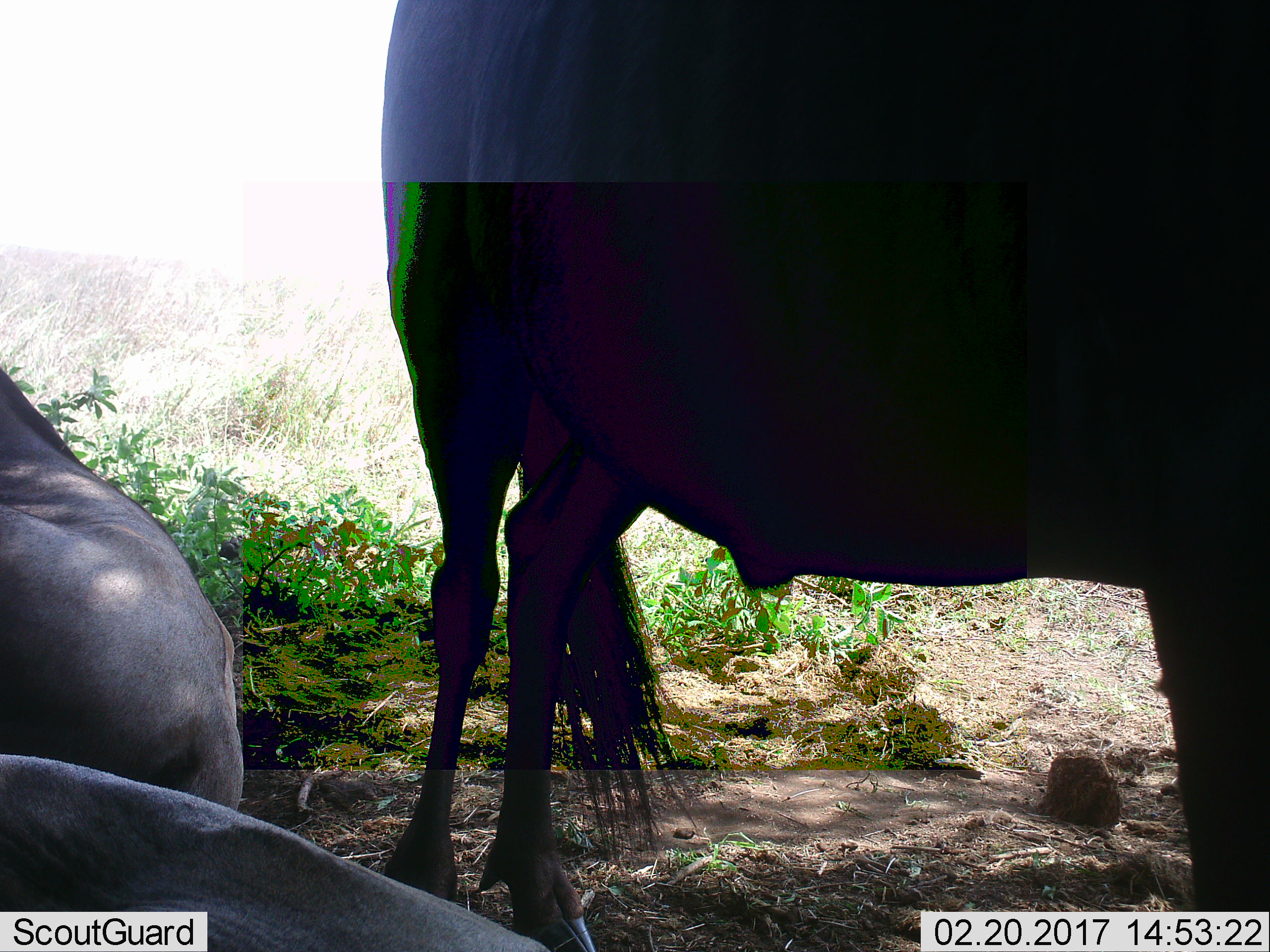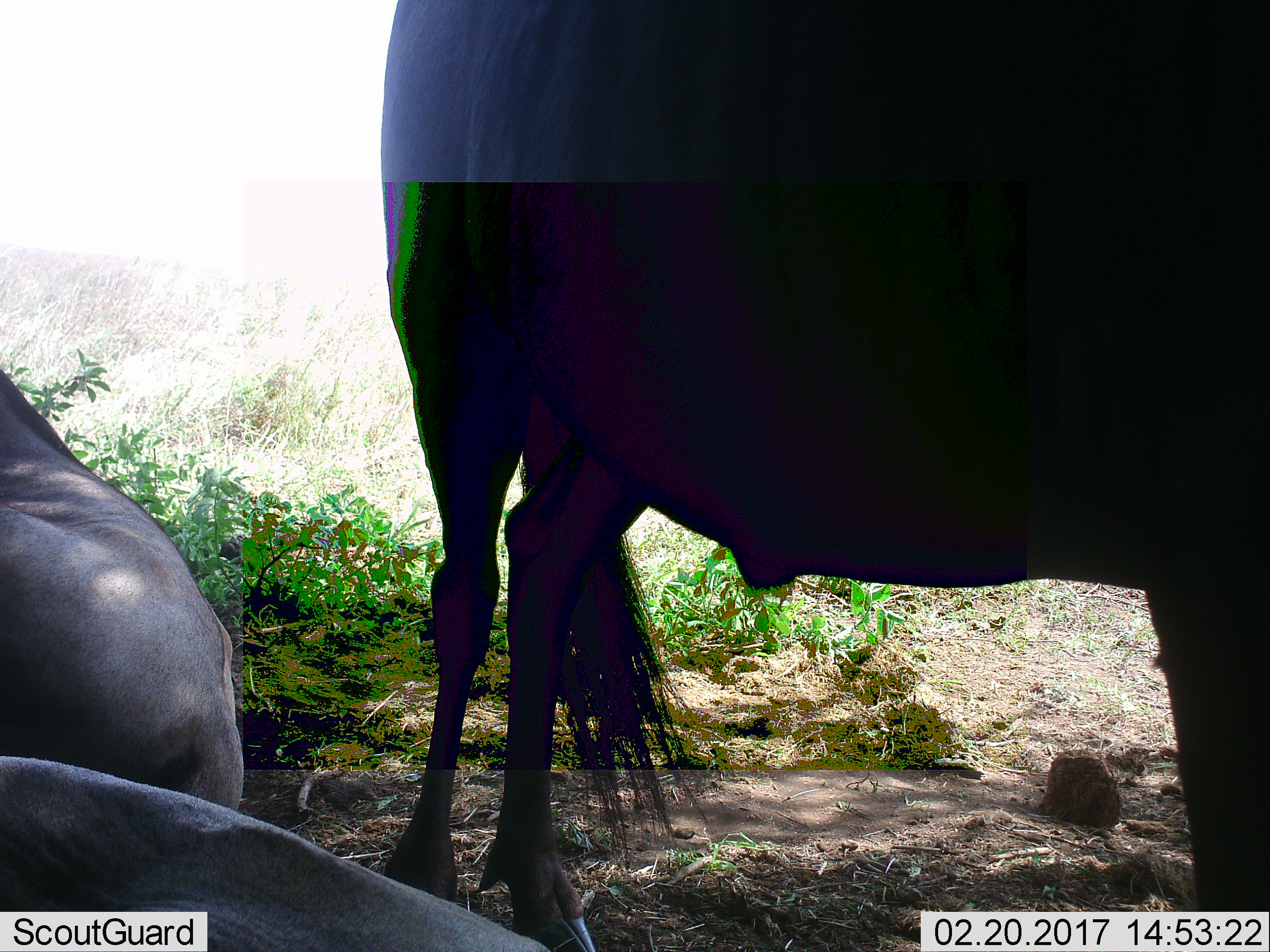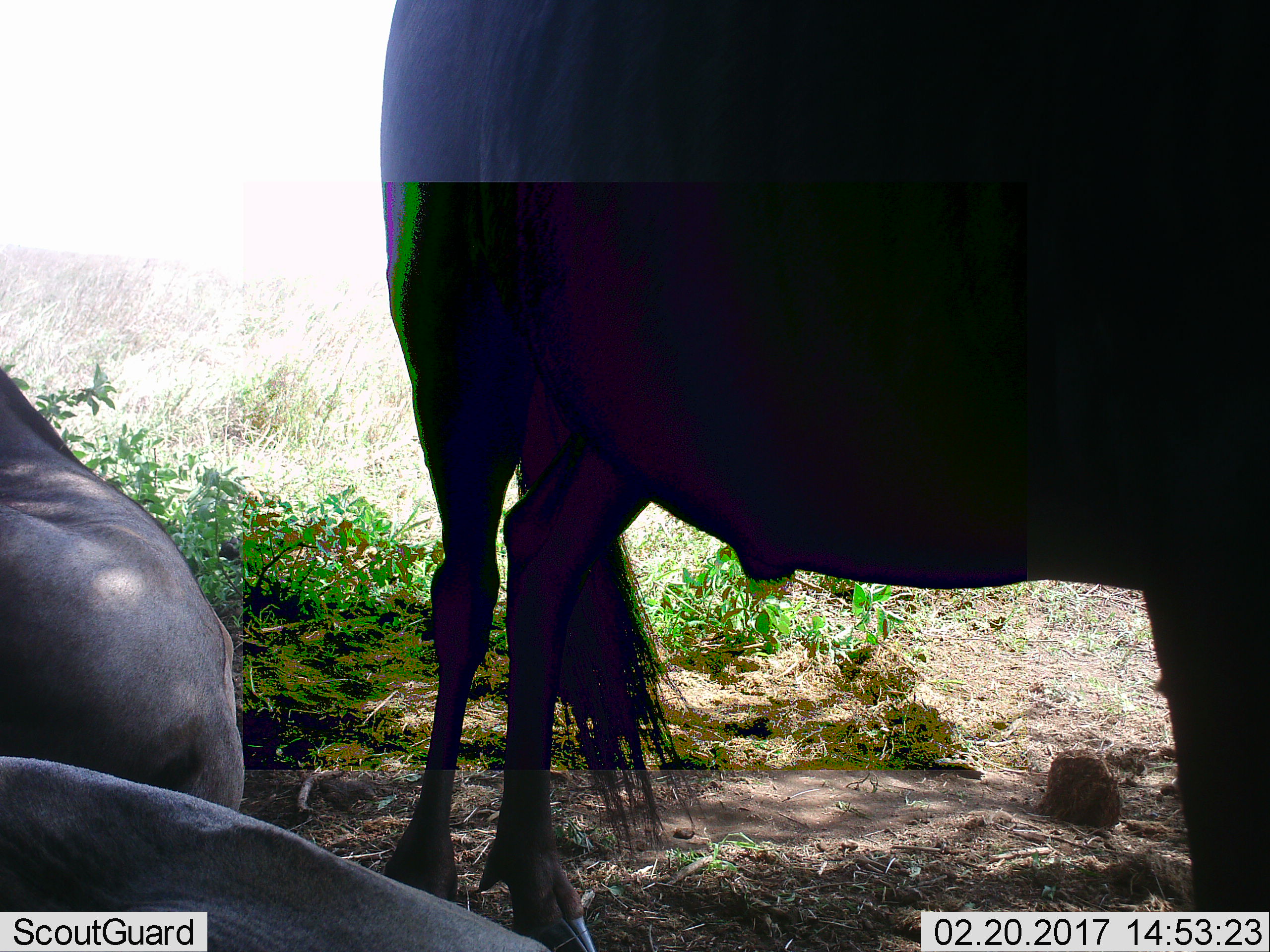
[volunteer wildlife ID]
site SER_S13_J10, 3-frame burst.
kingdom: Animalia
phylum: Chordata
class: Mammalia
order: Artiodactyla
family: Bovidae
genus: Connochaetes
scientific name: Connochaetes taurinus taurinus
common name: blue wildebeest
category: wildebeestblue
Wildebeestblue (blue wildebeest) (Connochaetes taurinus taurinus), count 3. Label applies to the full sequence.